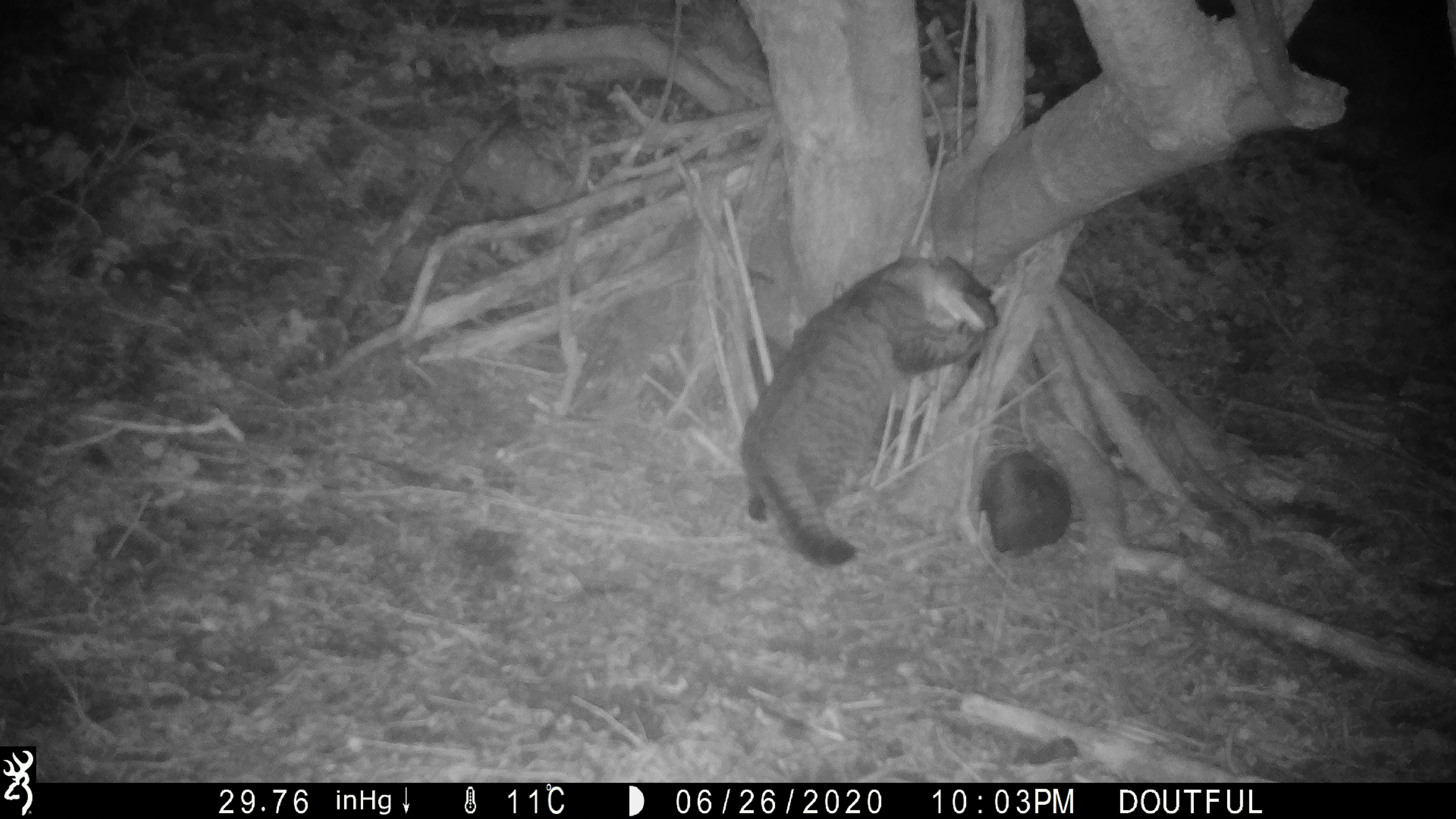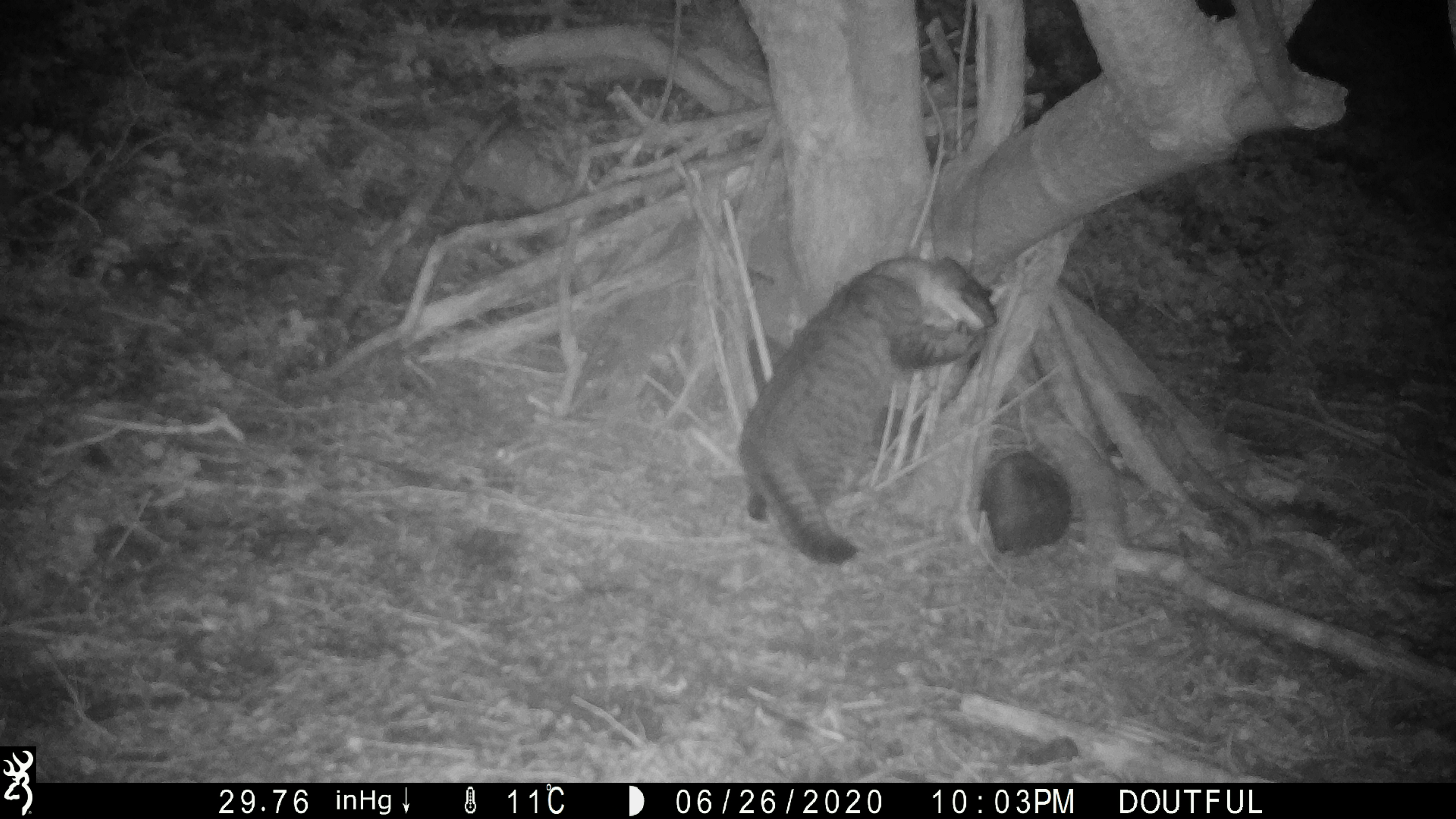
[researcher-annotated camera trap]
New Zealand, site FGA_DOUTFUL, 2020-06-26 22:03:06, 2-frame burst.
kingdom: Animalia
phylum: Chordata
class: Mammalia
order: Carnivora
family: Felidae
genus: Felis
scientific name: Felis catus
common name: domestic cat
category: cat